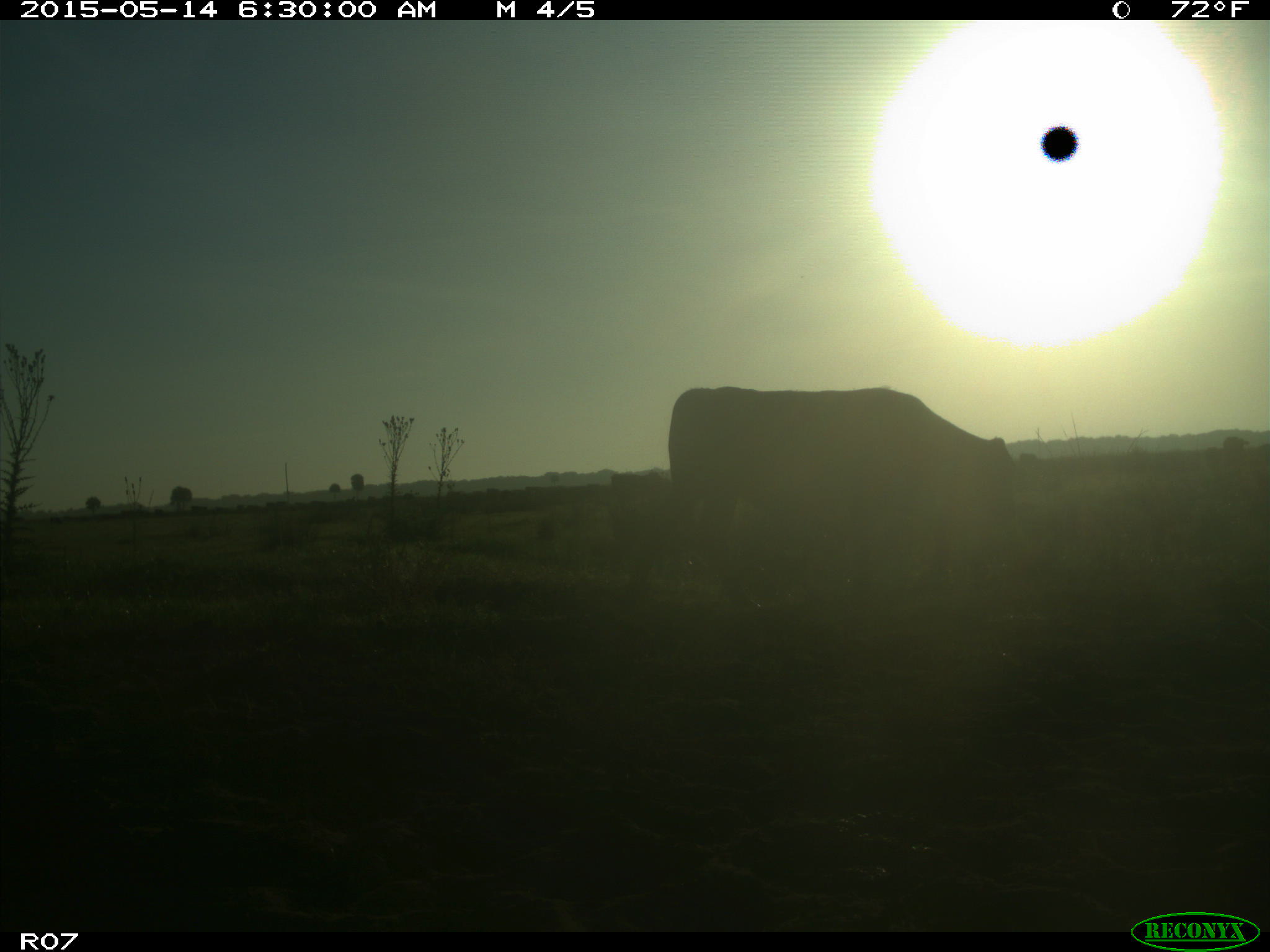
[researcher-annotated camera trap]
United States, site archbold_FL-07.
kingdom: Animalia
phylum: Chordata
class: Mammalia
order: Artiodactyla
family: Bovidae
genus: Bos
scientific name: Bos taurus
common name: domestic cow